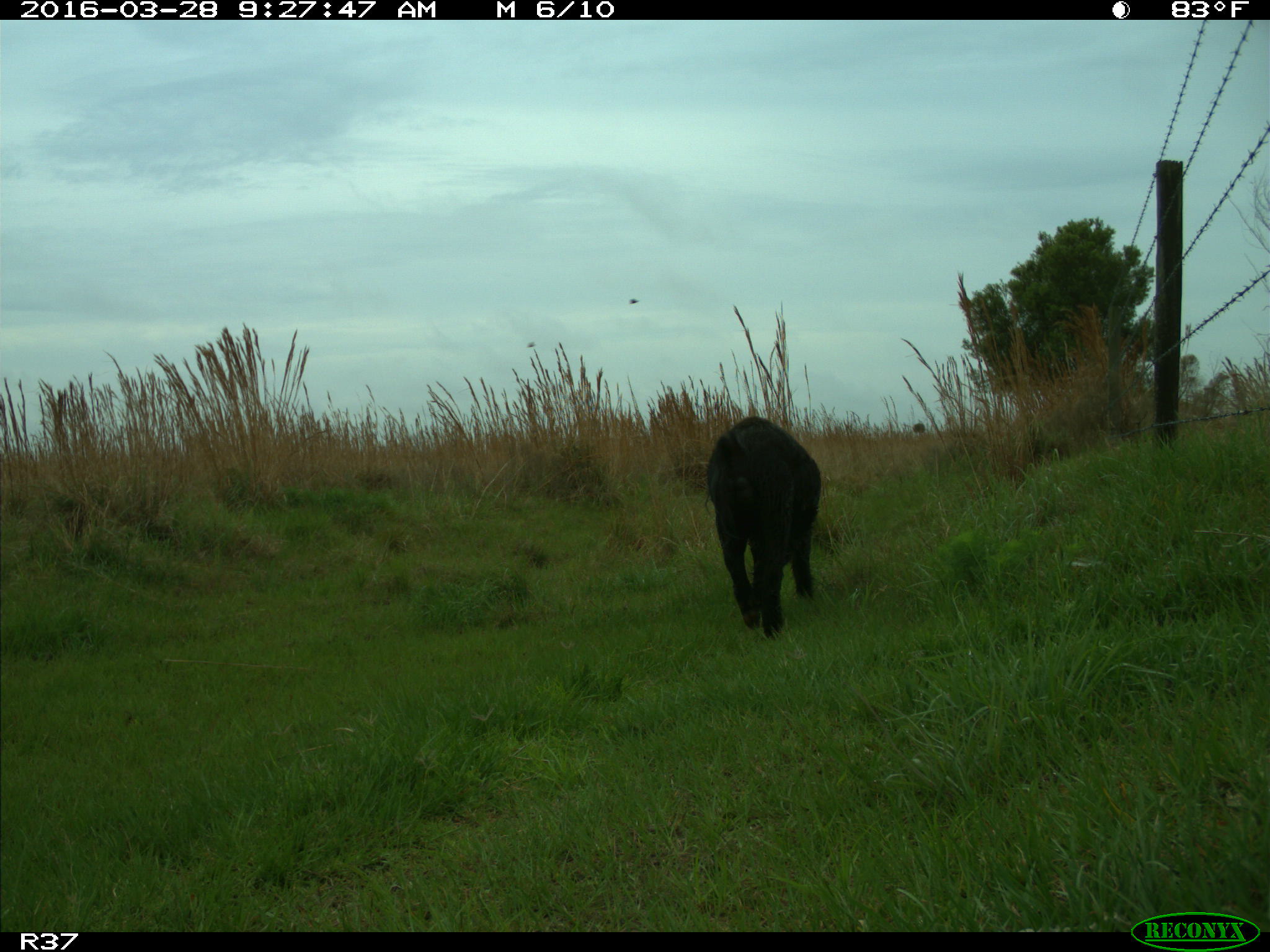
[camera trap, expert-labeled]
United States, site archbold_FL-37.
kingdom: Animalia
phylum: Chordata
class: Mammalia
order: Artiodactyla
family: Suidae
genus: Sus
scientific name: Sus scrofa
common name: wild boar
Sus scrofa (wild boar).